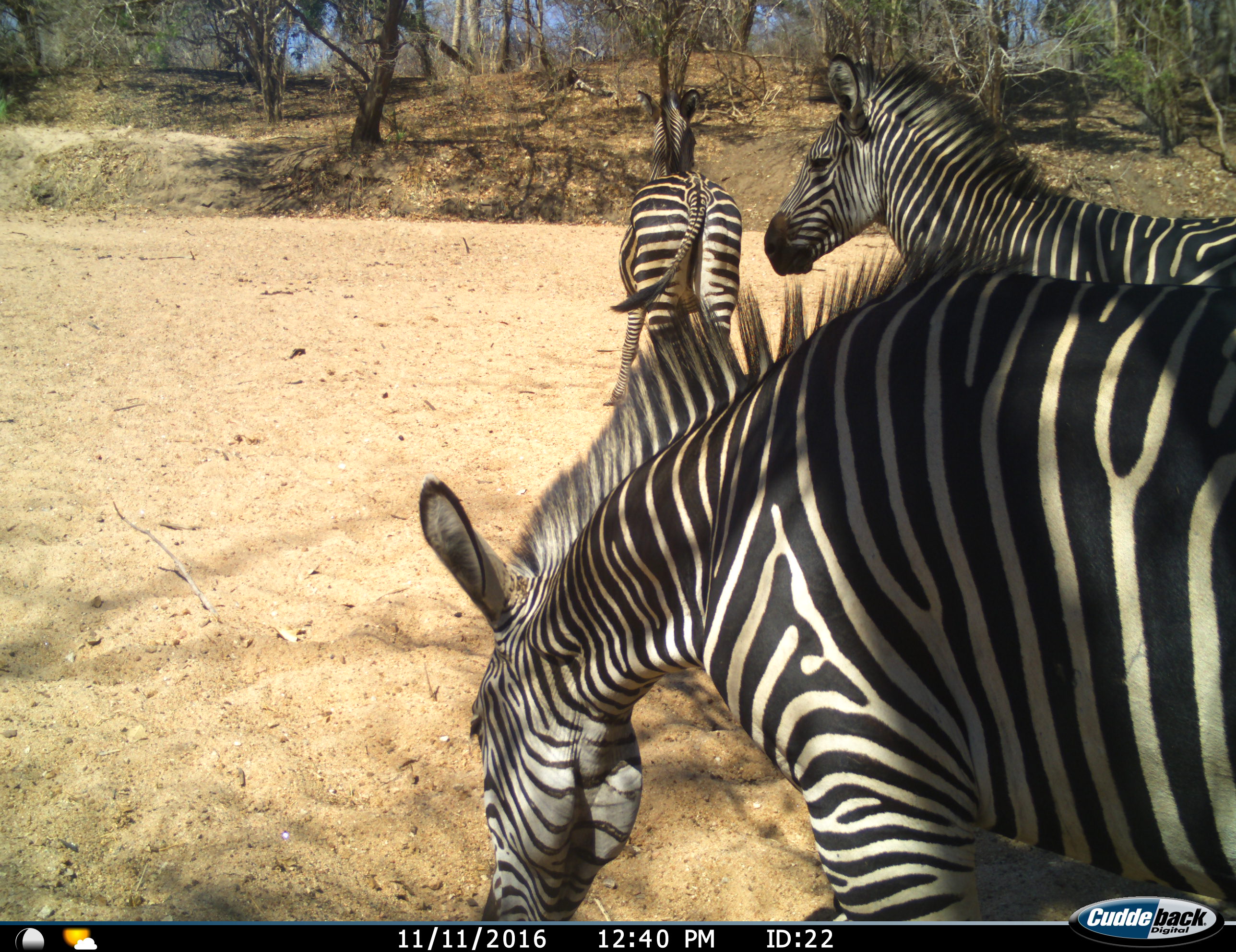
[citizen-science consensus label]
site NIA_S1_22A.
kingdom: Animalia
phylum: Chordata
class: Mammalia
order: Perissodactyla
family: Equidae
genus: Equus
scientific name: Equus quagga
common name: plains zebra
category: zebraplains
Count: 3.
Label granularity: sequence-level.